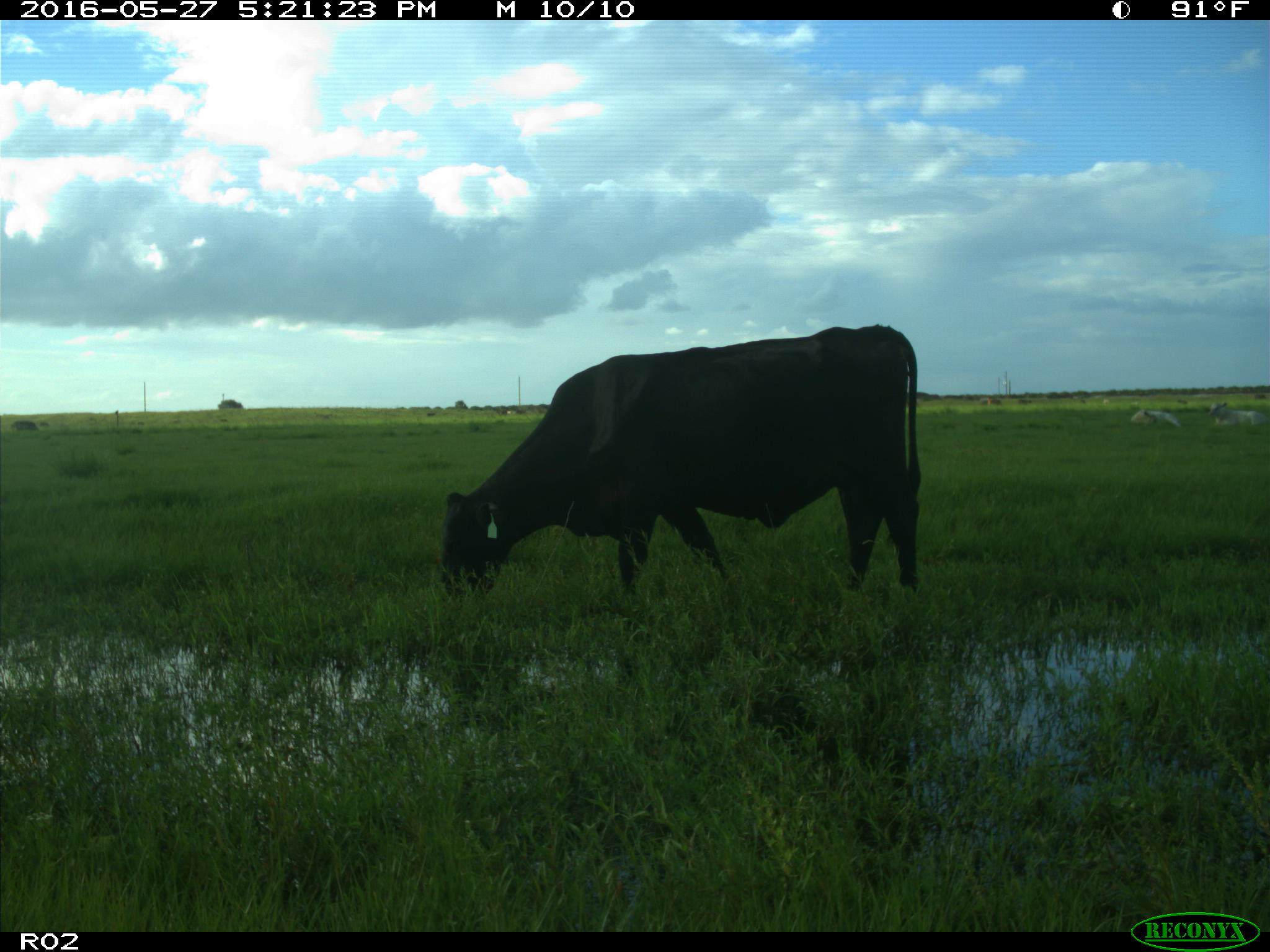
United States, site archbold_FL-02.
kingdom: Animalia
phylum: Chordata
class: Mammalia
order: Artiodactyla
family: Bovidae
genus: Bos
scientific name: Bos taurus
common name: domestic cow